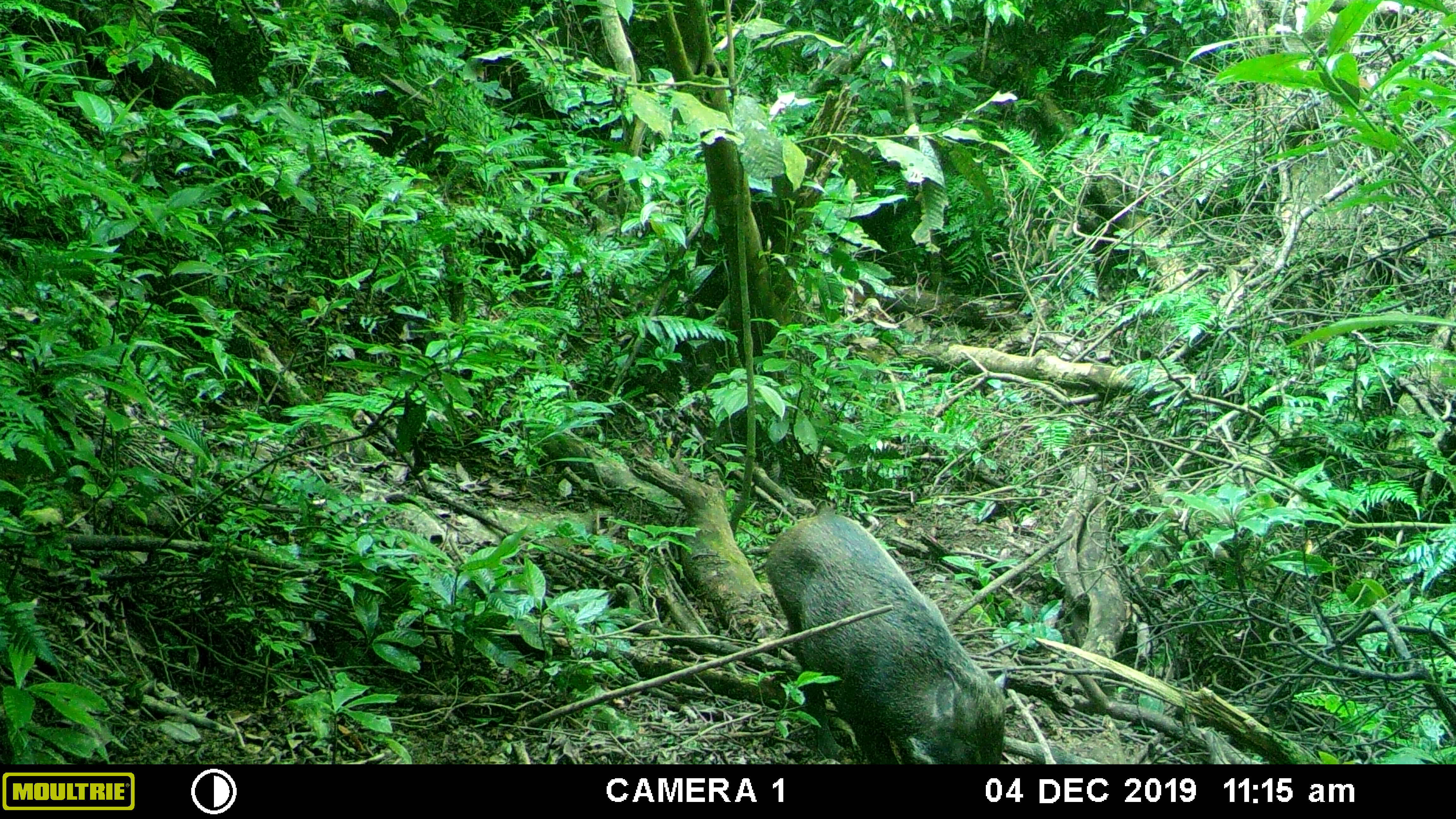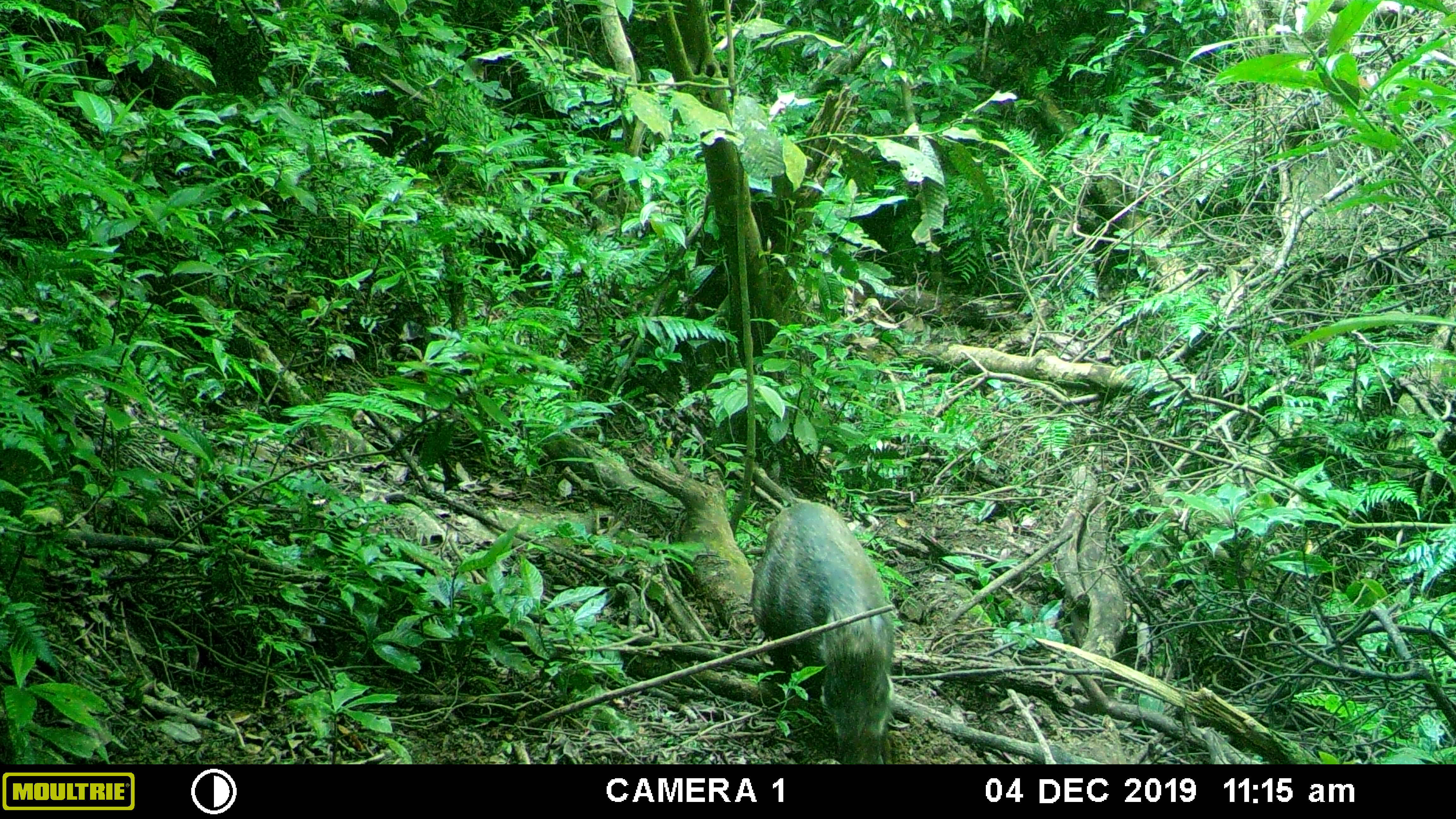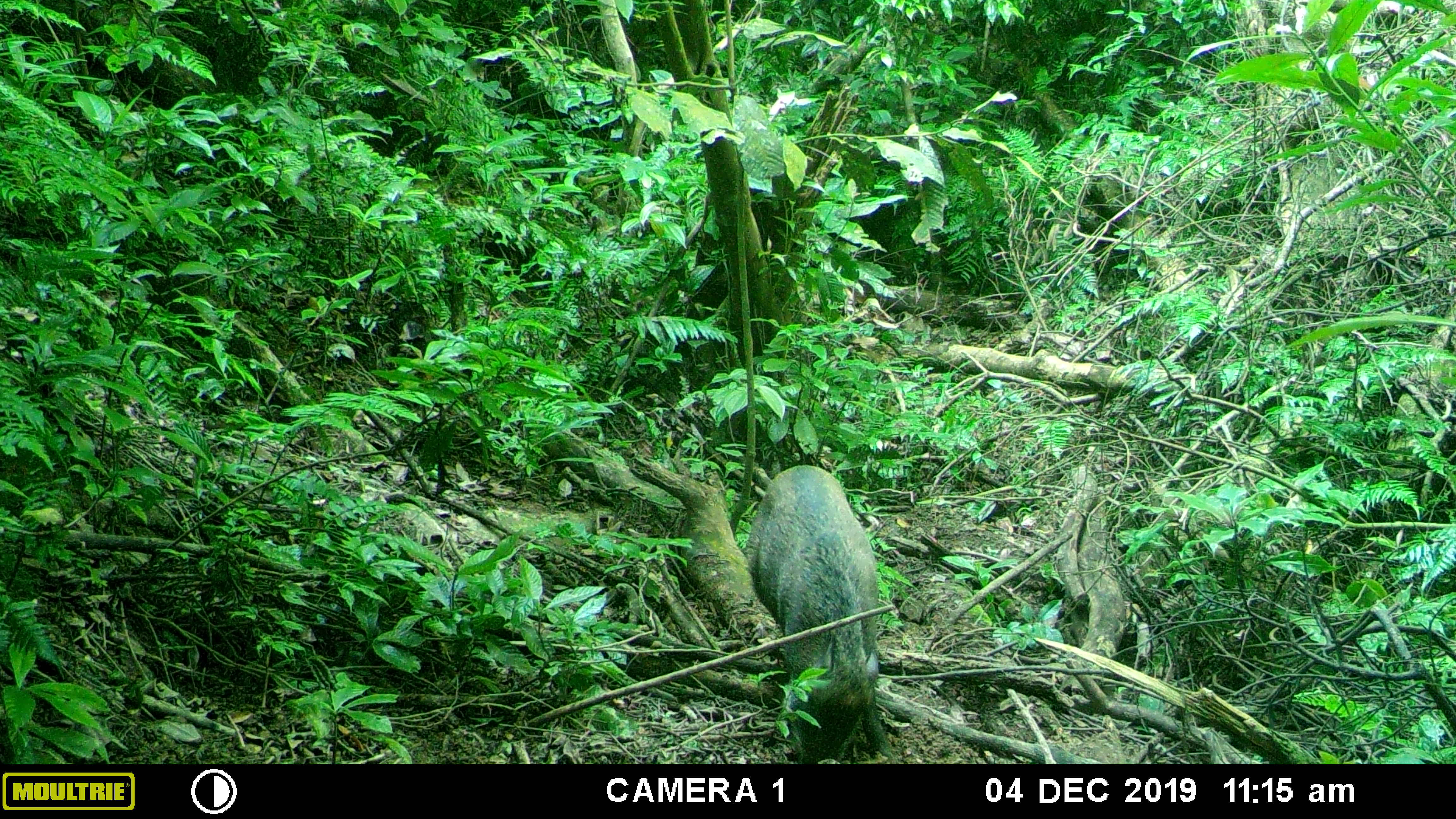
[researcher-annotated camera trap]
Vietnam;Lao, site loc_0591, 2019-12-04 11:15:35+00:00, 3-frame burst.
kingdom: Animalia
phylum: Chordata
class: Mammalia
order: Artiodactyla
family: Suidae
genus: Sus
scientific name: Sus scrofa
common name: eurasian wild pig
Eurasian wild pig (Sus scrofa). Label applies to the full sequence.